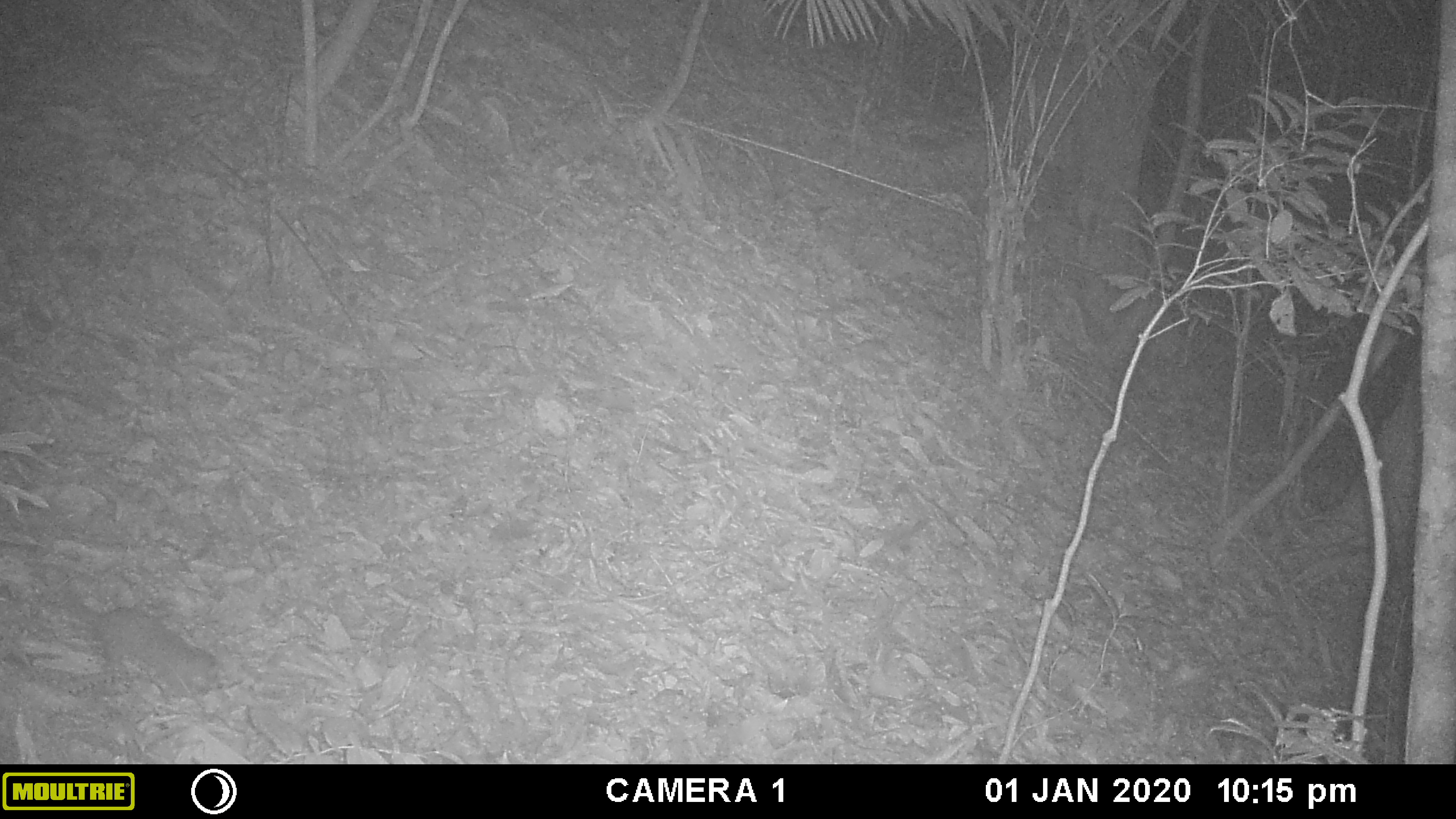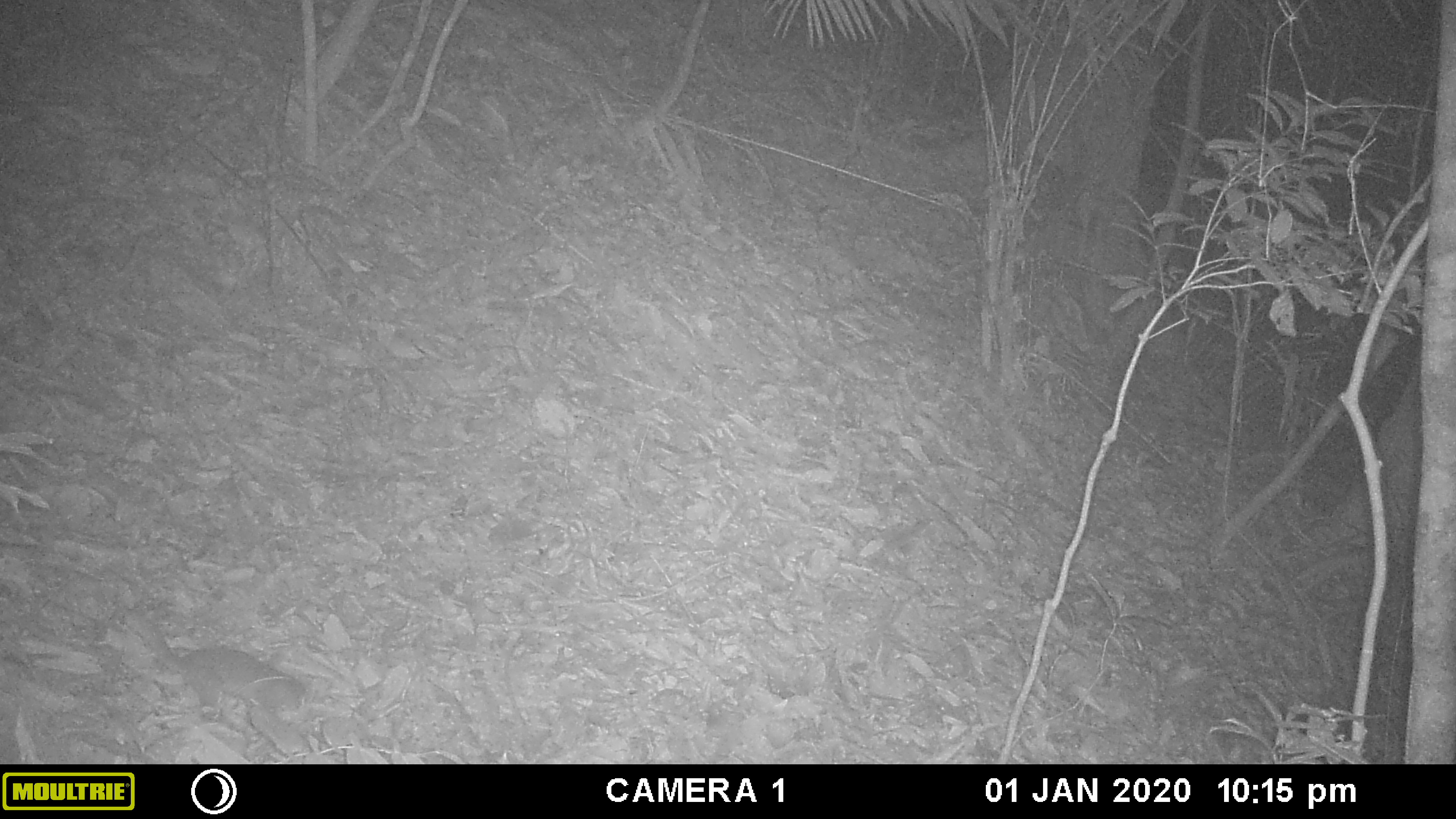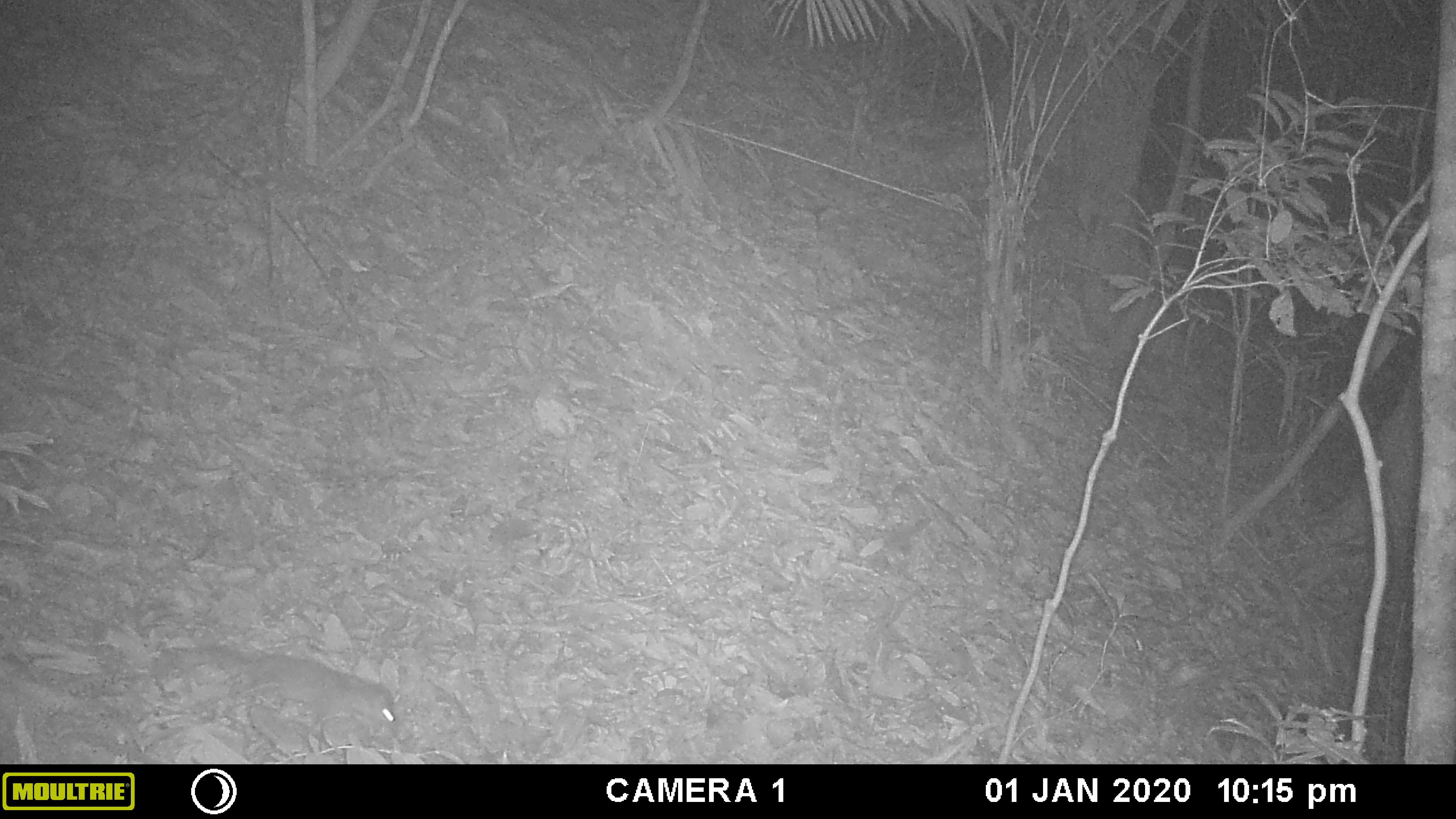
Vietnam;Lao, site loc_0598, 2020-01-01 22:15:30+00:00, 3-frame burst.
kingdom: Animalia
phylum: Chordata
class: Mammalia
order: Carnivora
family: Mustelidae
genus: Melogale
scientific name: Melogale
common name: ferret badger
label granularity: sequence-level